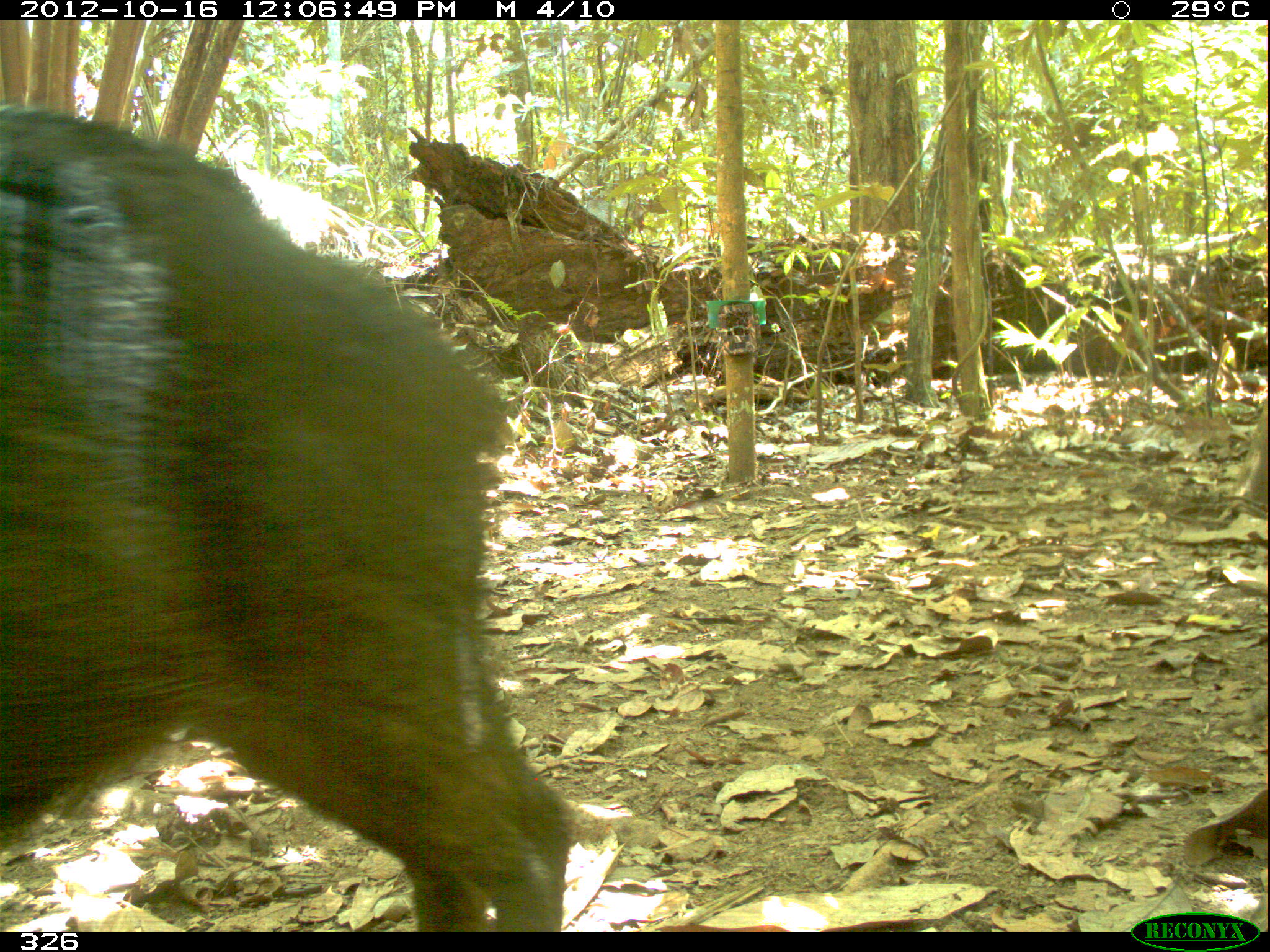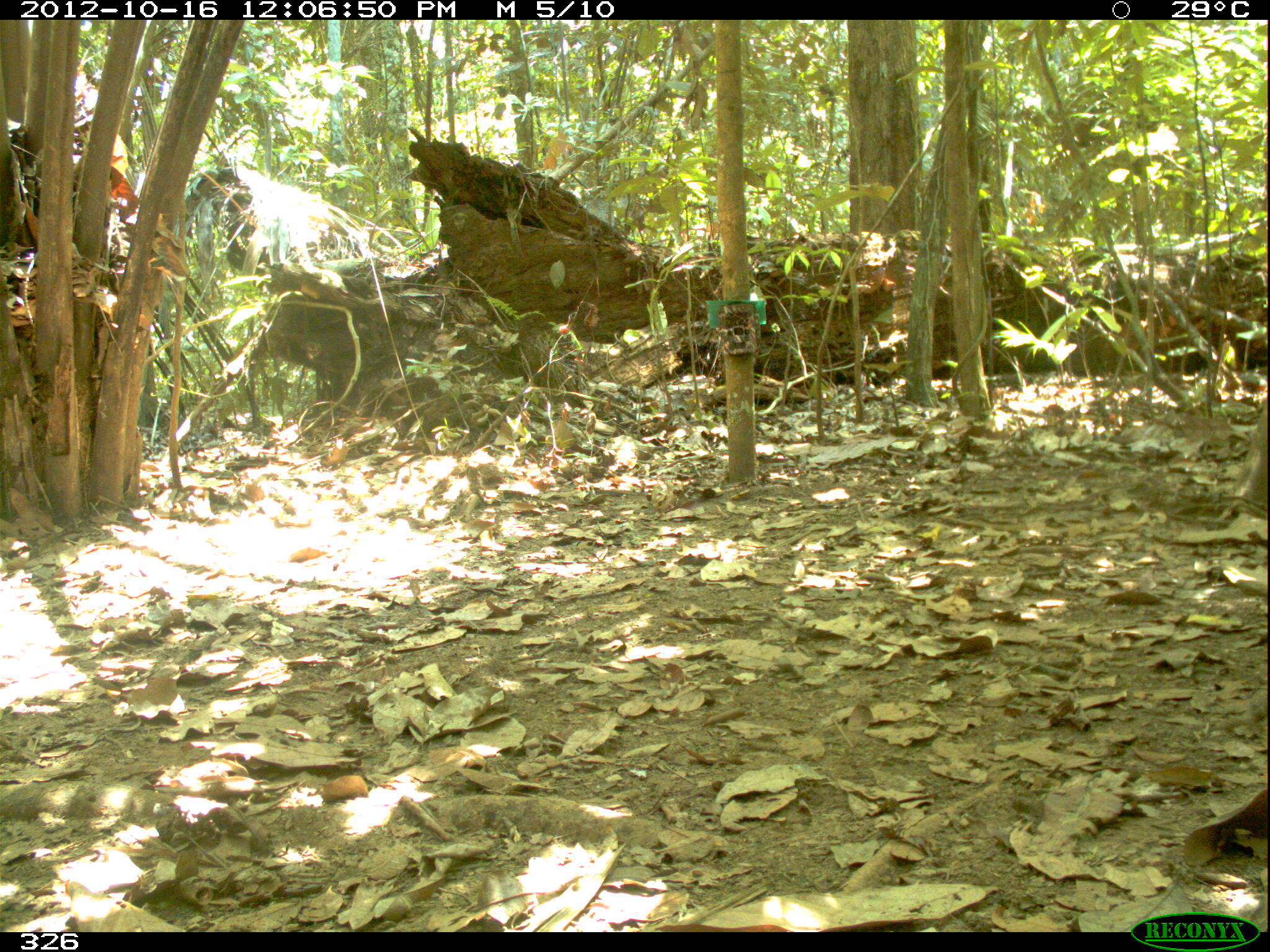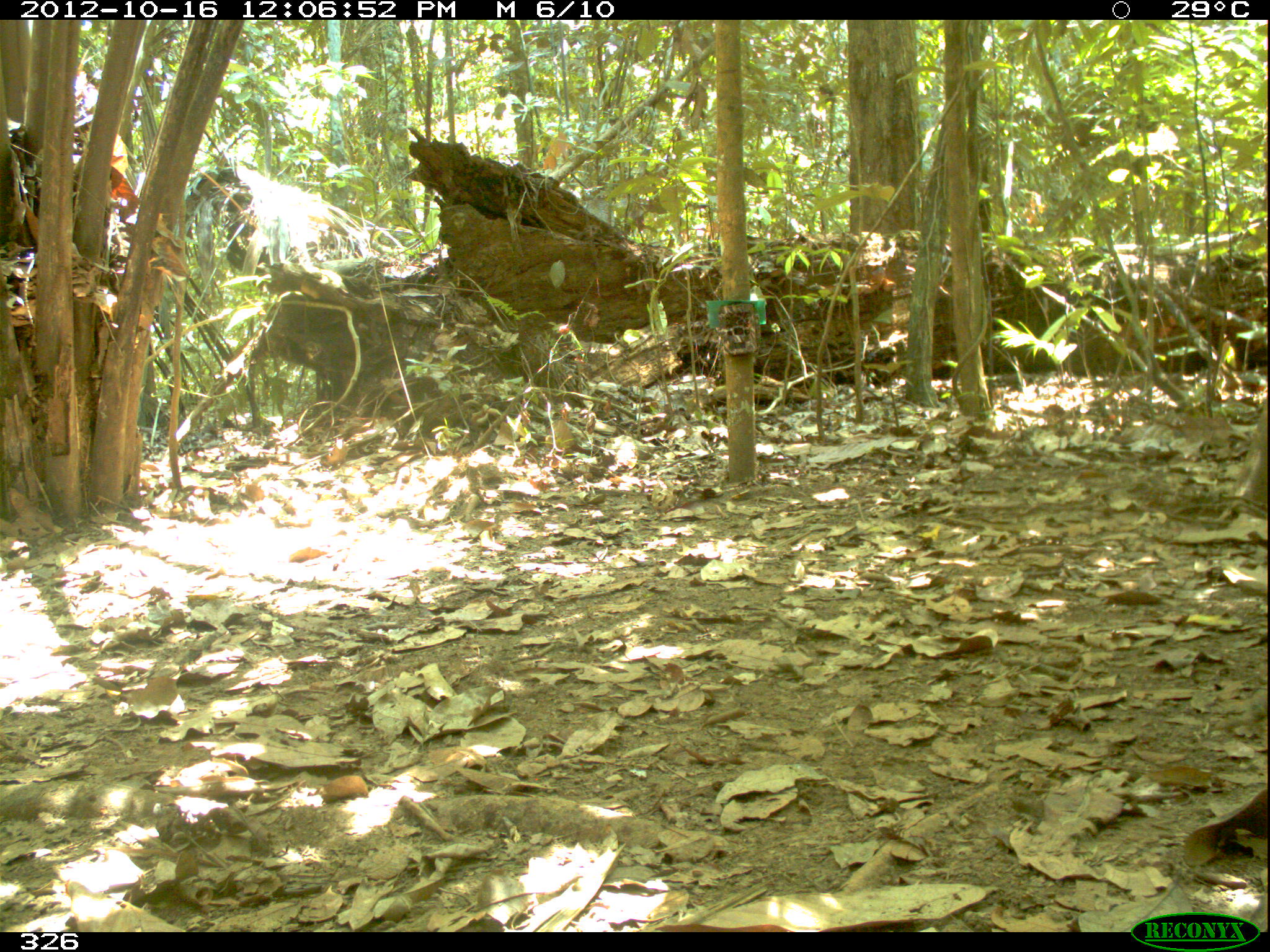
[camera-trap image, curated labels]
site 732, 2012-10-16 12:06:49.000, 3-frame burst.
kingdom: Animalia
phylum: Chordata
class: Mammalia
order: Artiodactyla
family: Tayassuidae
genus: Tayassu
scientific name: Tayassu pecari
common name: white-lipped peccary